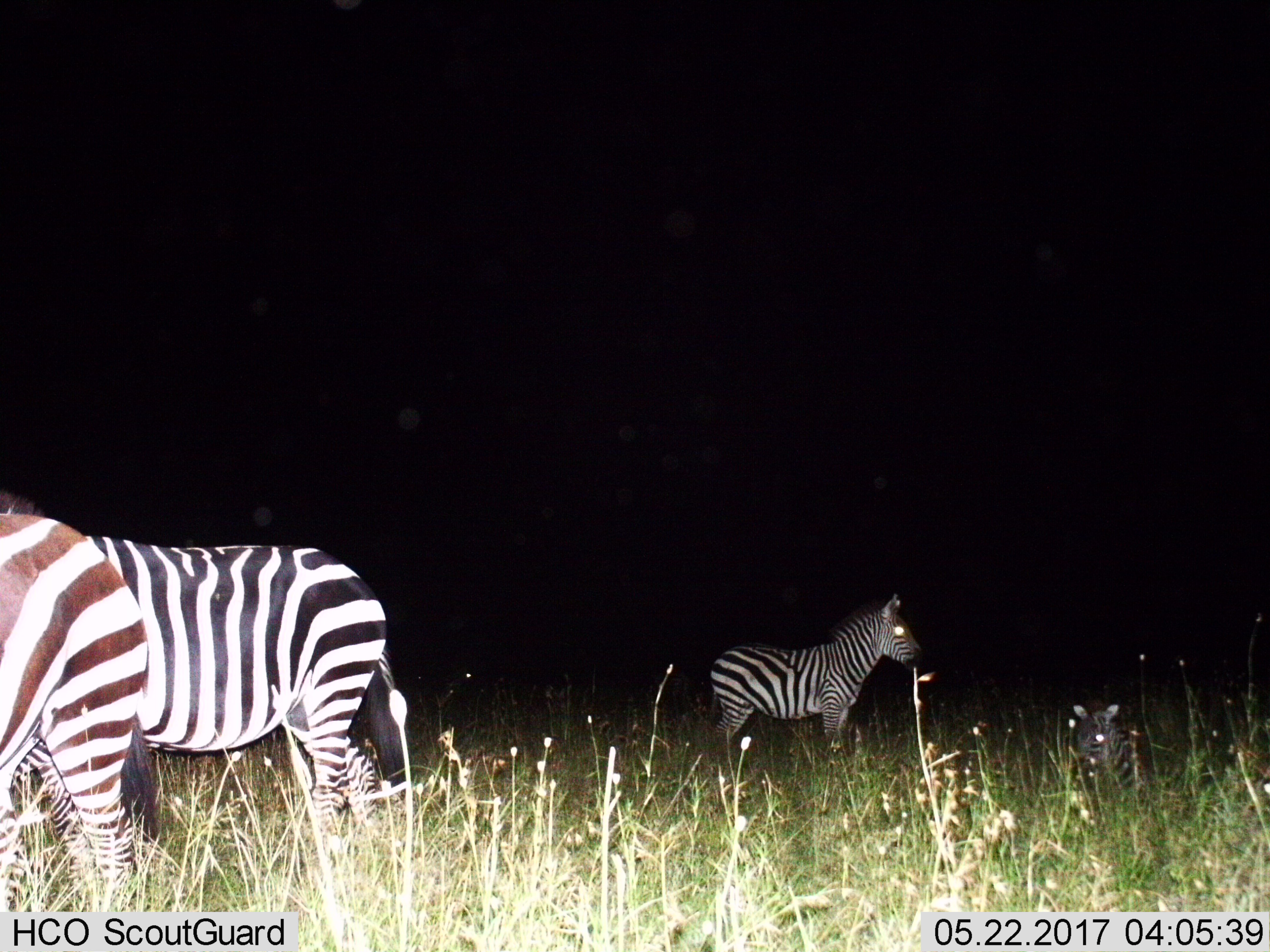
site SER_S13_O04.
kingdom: Animalia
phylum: Chordata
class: Mammalia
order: Perissodactyla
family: Equidae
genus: Equus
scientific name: Equus quagga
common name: plains zebra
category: zebraplains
Zebraplains (plains zebra) (Equus quagga), count 4. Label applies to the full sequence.